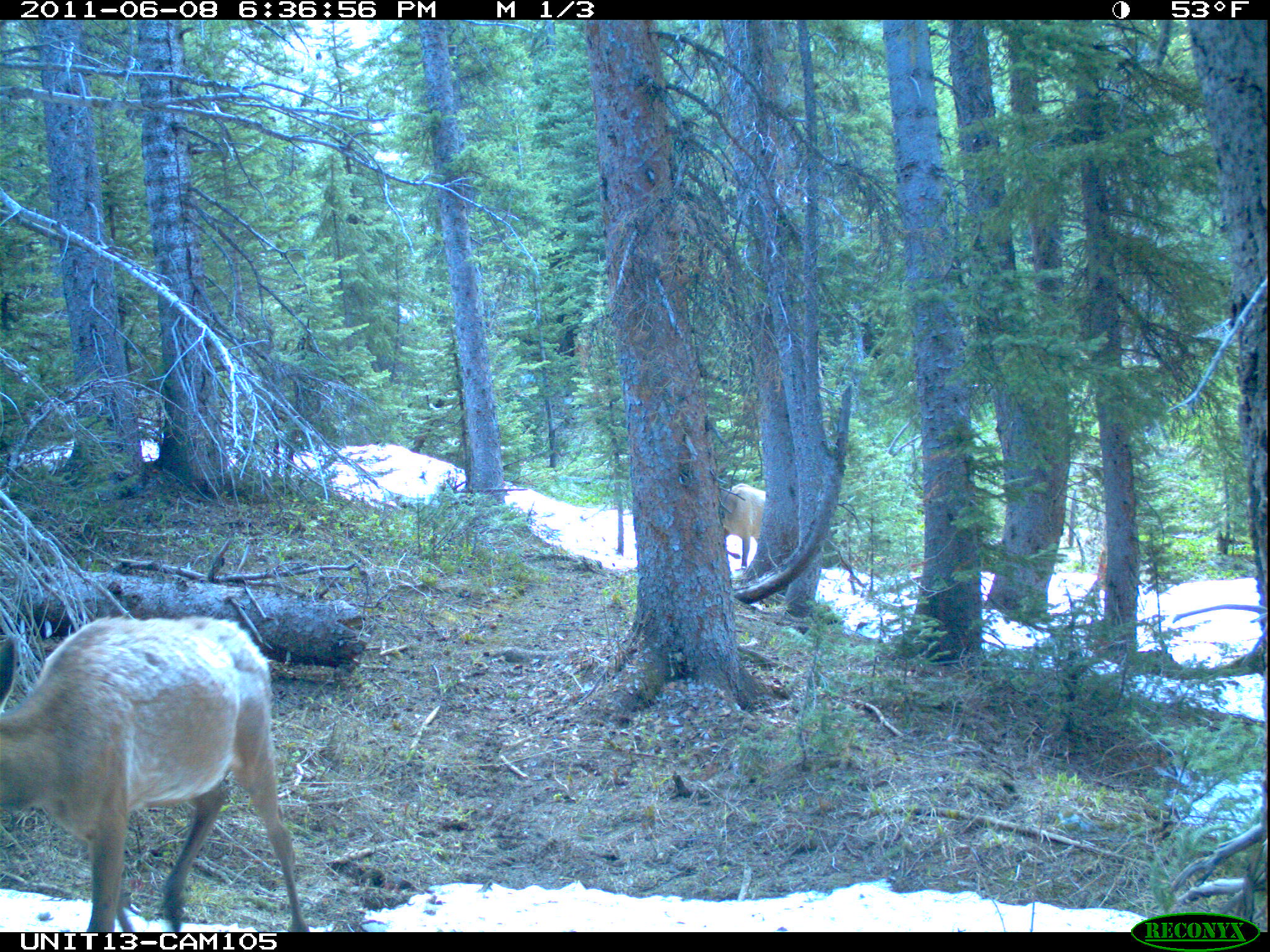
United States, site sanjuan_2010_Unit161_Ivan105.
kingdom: Animalia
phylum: Chordata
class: Mammalia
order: Artiodactyla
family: Cervidae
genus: Cervus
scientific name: Cervus elaphus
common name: red deer